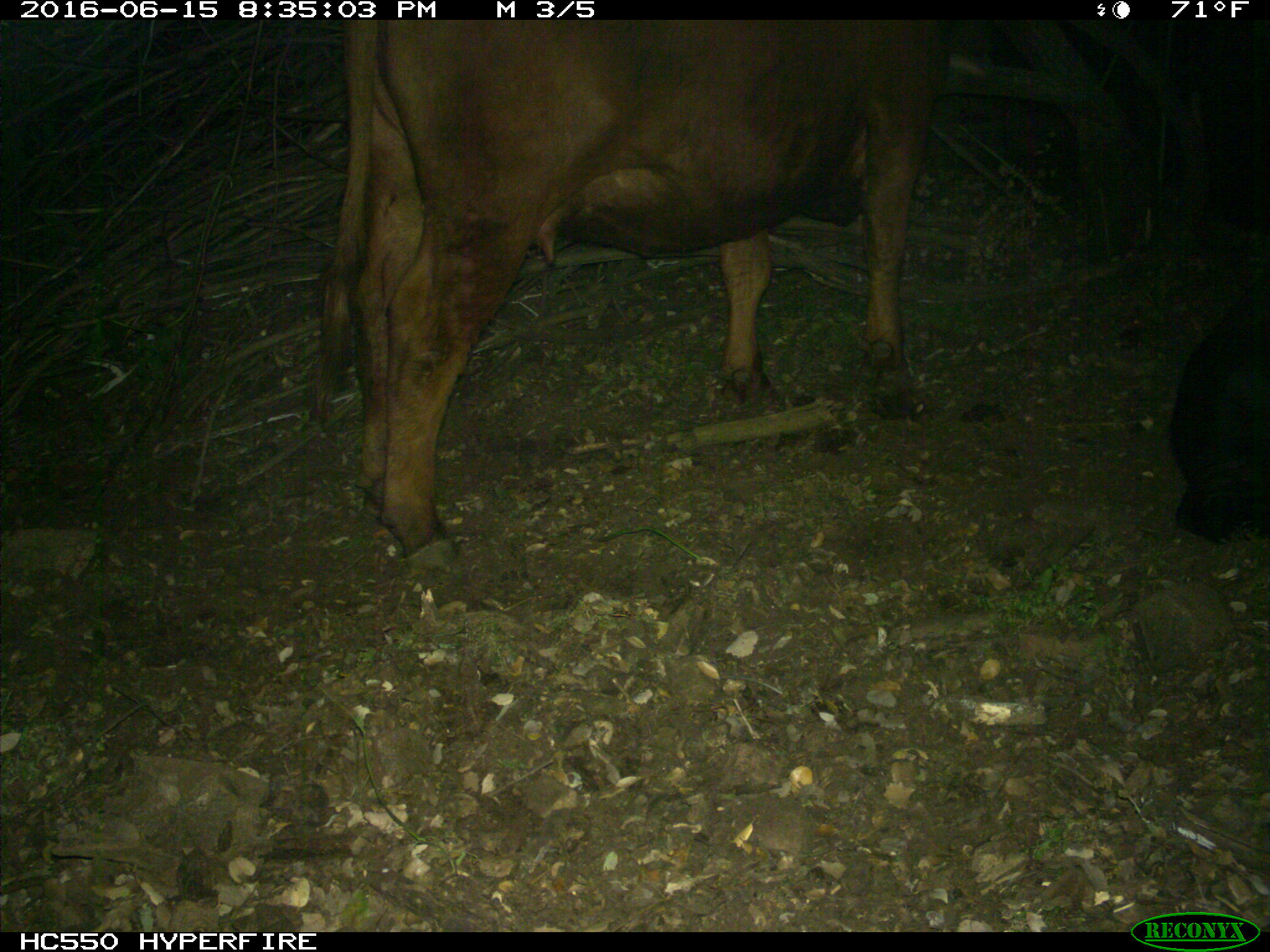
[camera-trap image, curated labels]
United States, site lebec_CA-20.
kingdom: Animalia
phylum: Chordata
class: Mammalia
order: Artiodactyla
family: Bovidae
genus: Bos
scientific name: Bos taurus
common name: domestic cow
Bos taurus (domestic cow).